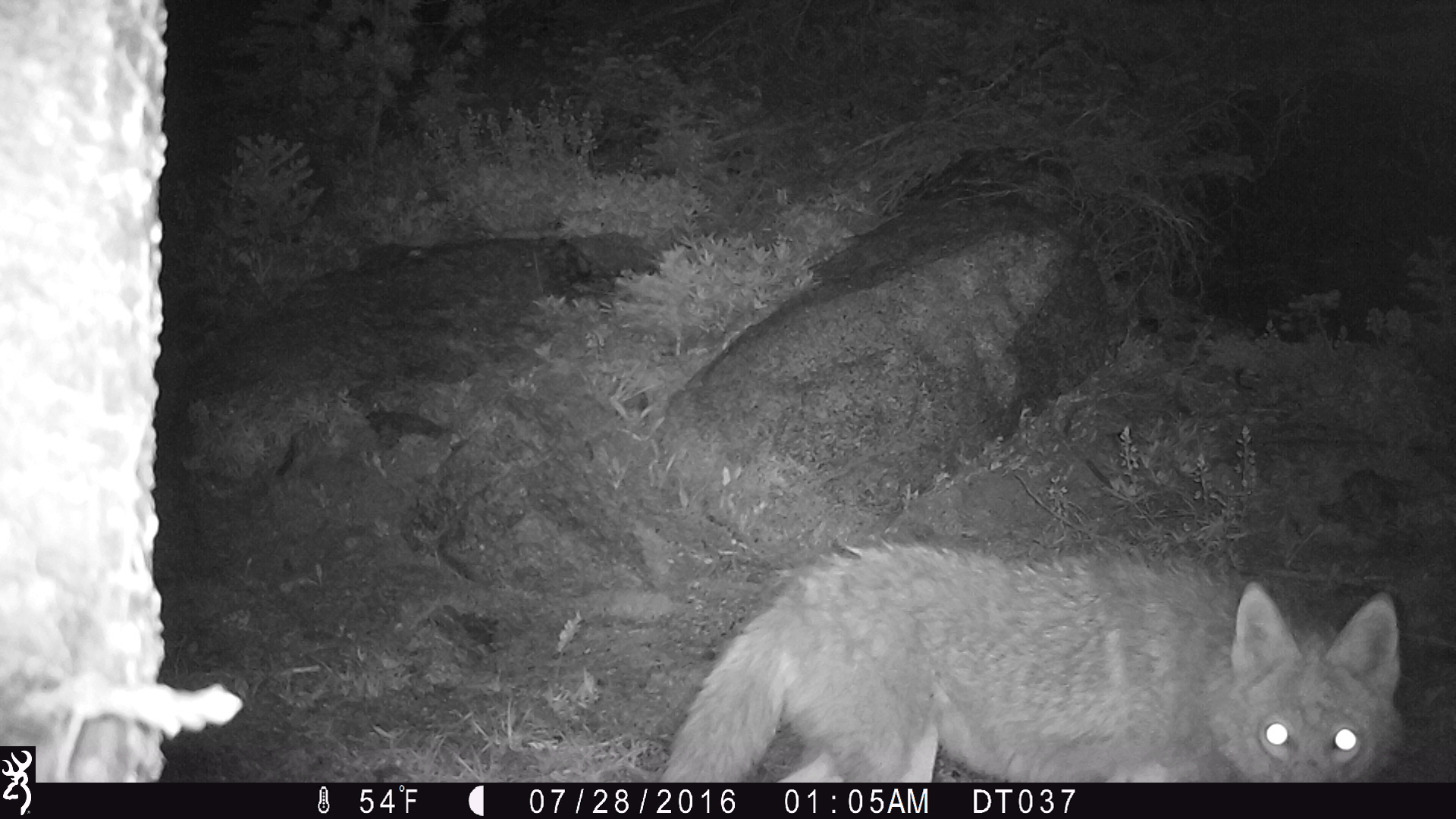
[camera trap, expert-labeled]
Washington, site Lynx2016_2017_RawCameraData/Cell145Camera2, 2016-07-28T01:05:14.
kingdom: Animalia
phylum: Chordata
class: Mammalia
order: Carnivora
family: Canidae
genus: Canis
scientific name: Canis latrans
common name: coyote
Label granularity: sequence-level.